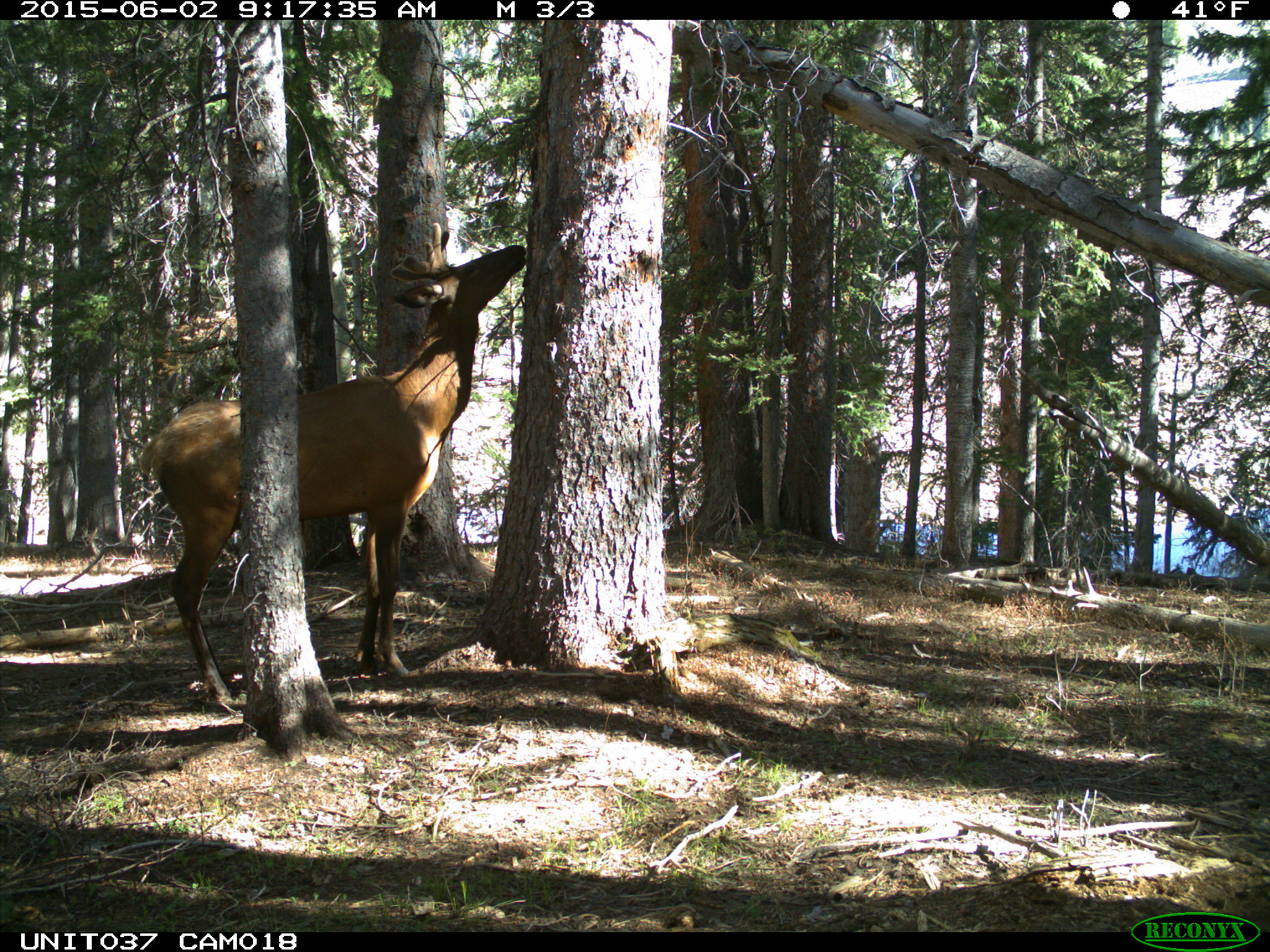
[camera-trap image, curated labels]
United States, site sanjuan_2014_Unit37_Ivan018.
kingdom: Animalia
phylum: Chordata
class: Mammalia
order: Artiodactyla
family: Cervidae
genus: Cervus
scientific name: Cervus elaphus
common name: red deer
Cervus elaphus (red deer).